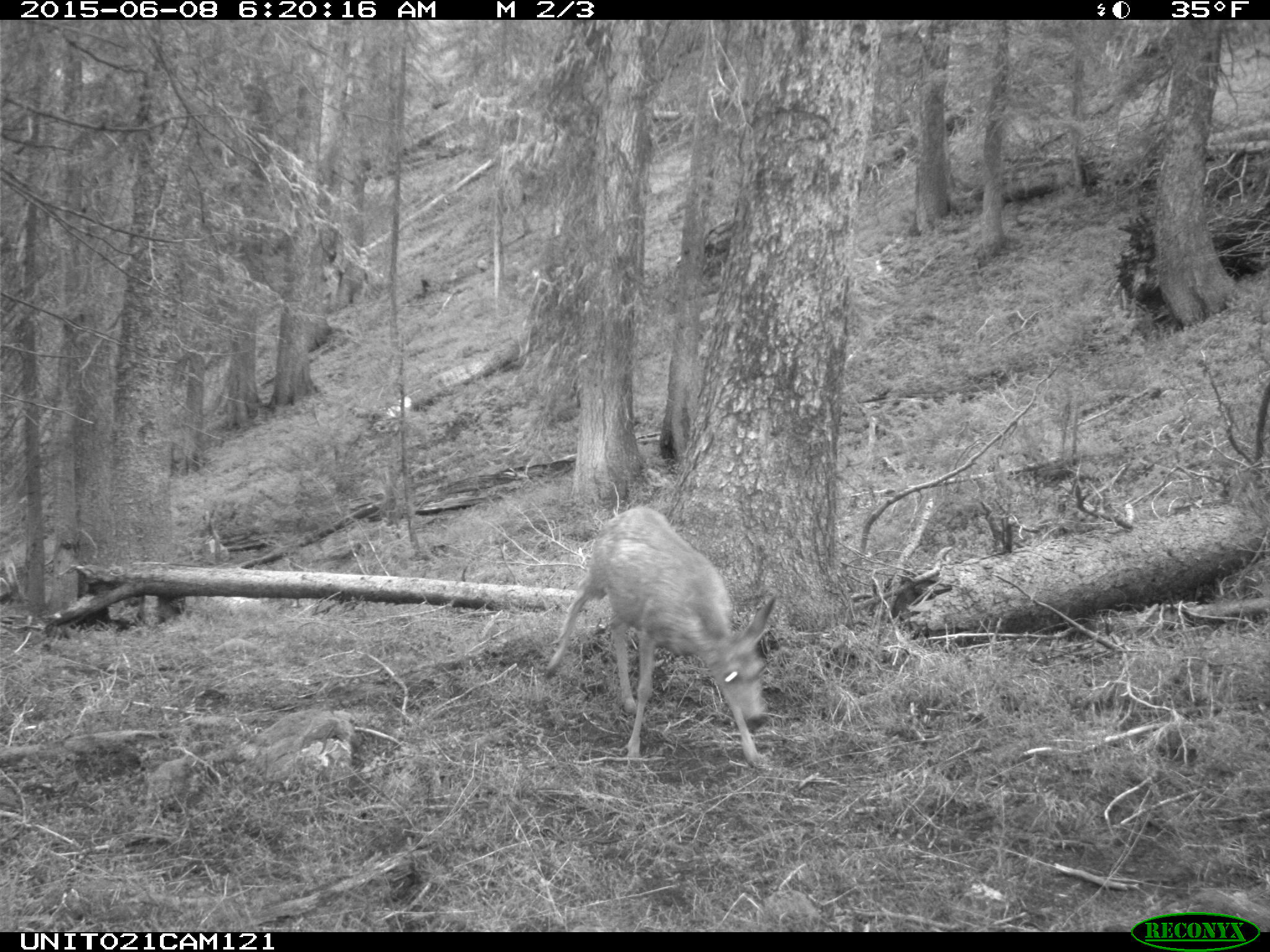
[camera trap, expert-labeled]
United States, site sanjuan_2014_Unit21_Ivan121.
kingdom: Animalia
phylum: Chordata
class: Mammalia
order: Artiodactyla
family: Cervidae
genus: Odocoileus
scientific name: Odocoileus hemionus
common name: mule deer